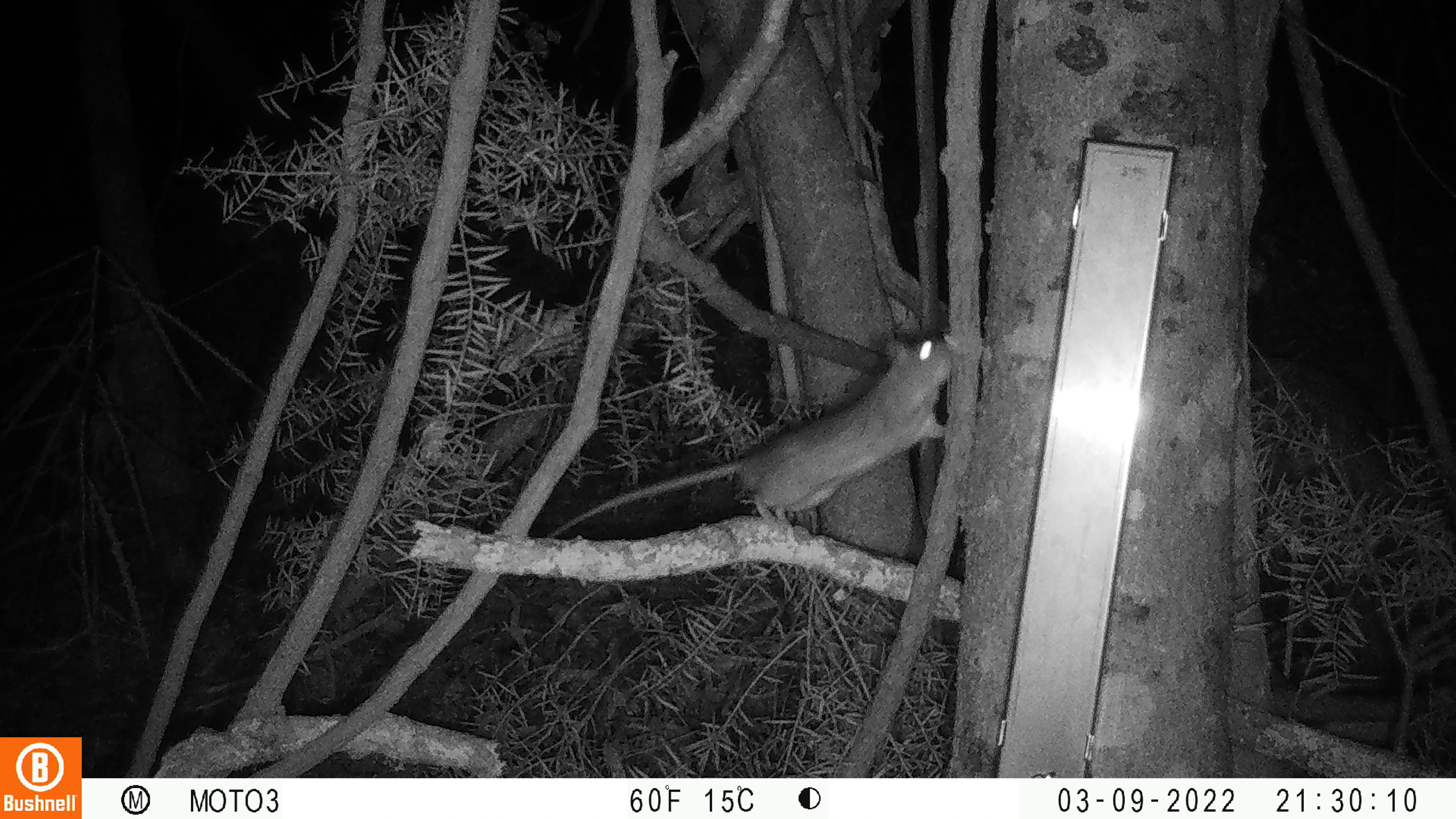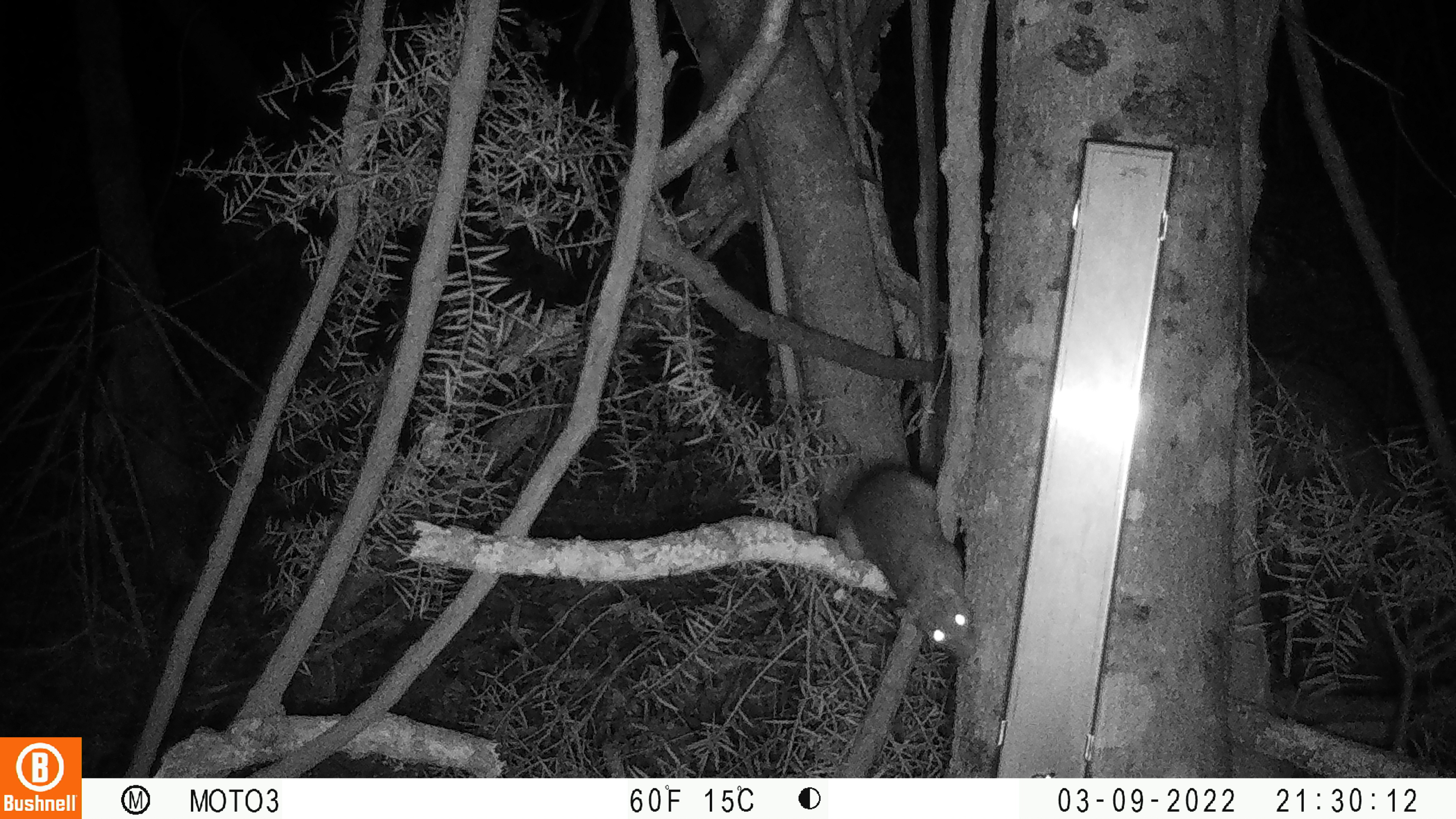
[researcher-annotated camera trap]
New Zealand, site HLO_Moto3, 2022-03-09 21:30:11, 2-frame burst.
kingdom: Animalia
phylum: Chordata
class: Mammalia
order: Rodentia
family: Muridae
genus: Rattus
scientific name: Rattus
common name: rat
Rat (Rattus).